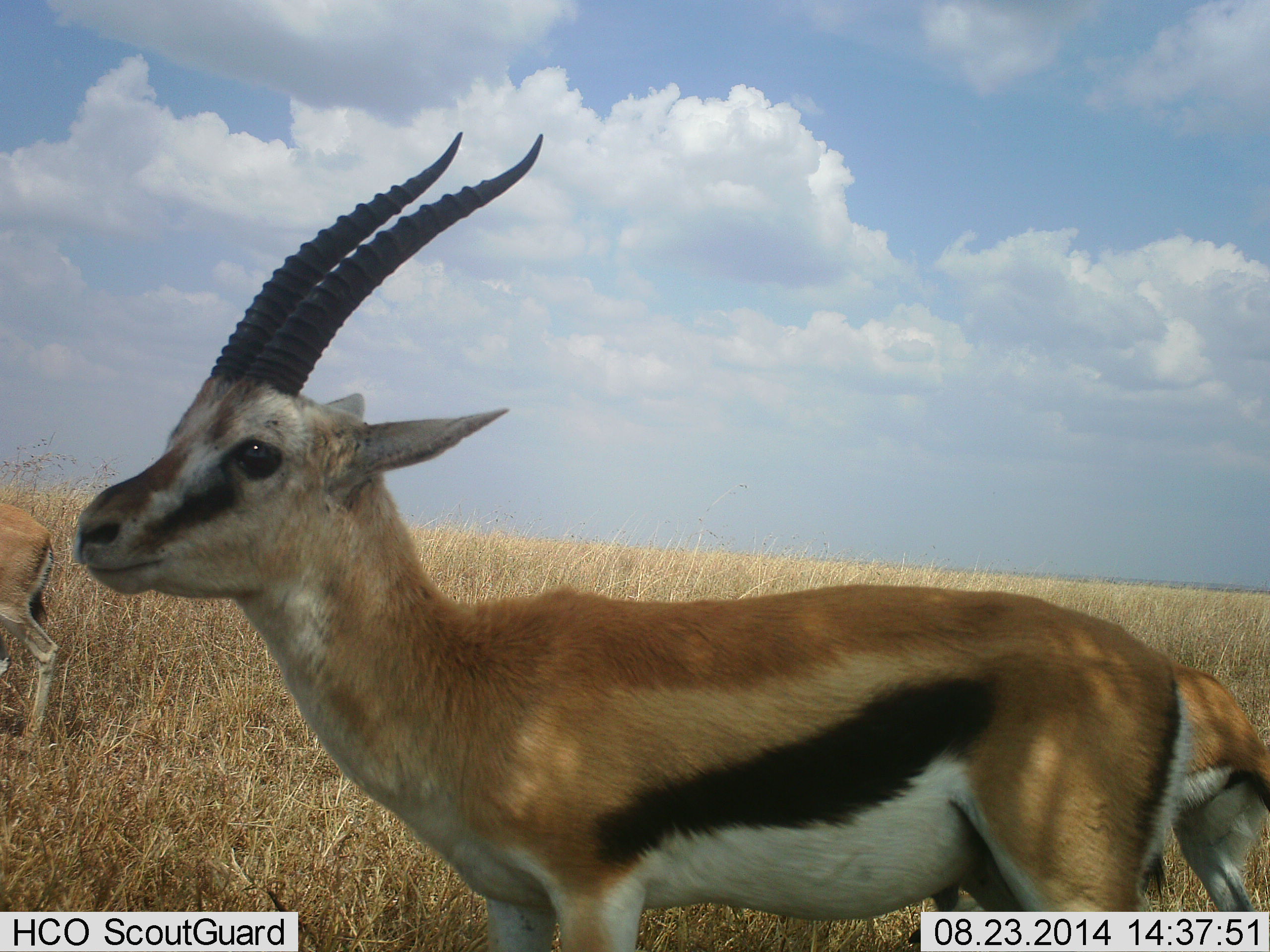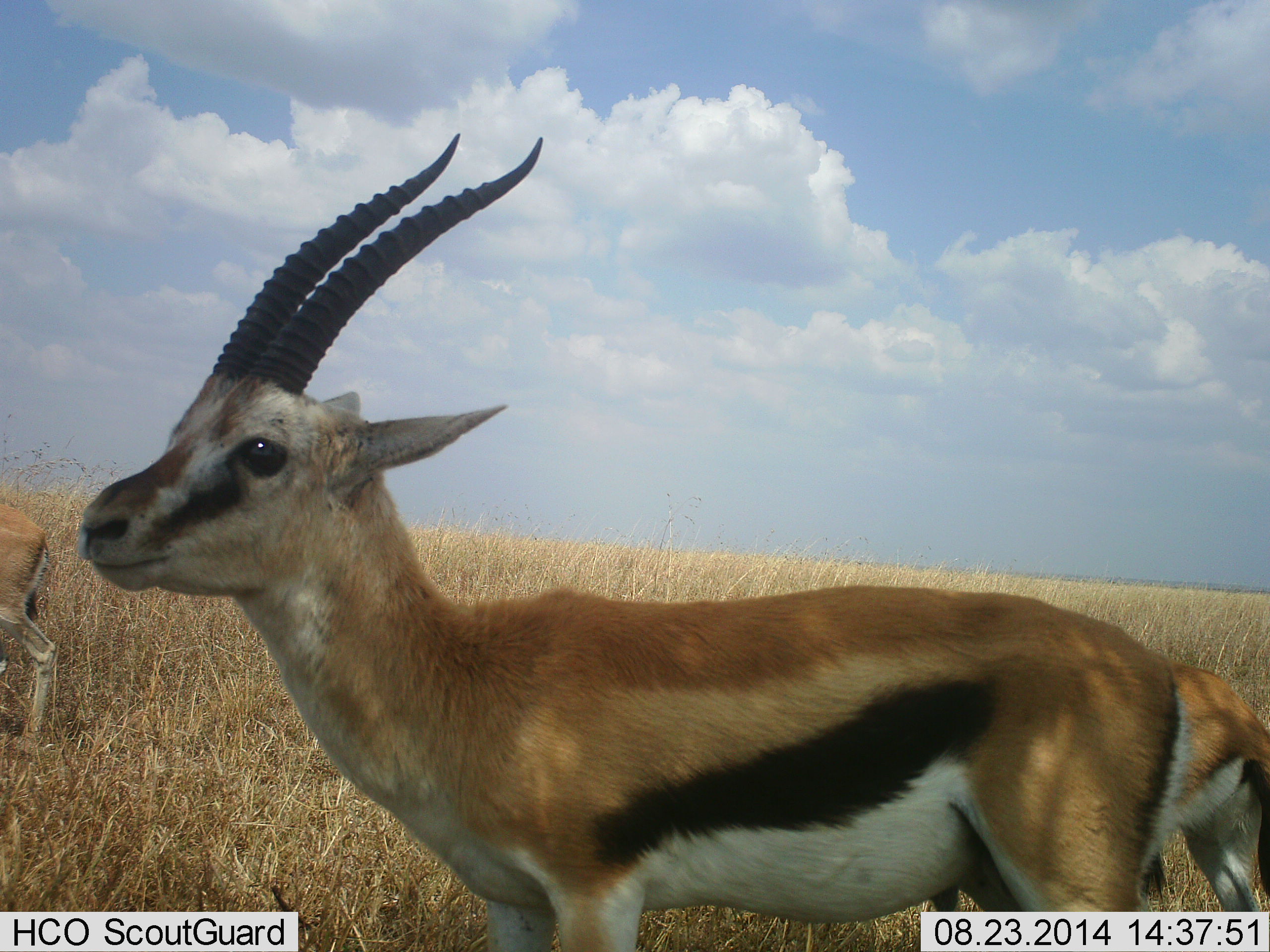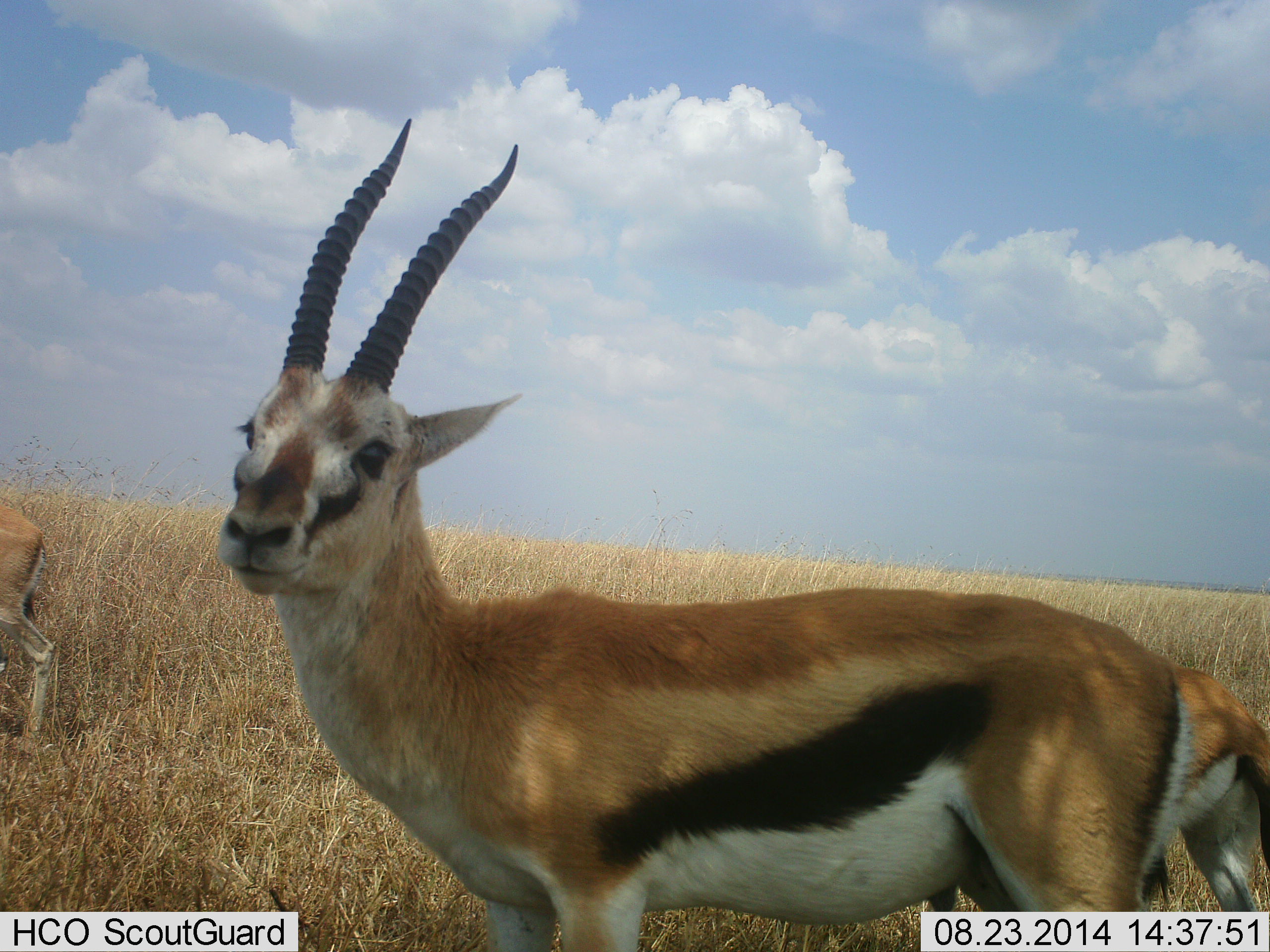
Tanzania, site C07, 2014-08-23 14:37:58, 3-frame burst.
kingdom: Animalia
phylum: Chordata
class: Mammalia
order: Artiodactyla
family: Bovidae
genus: Eudorcas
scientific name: Eudorcas thomsonii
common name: thomson's gazelle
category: gazellethomsons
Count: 3.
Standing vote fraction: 100%.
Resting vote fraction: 0%.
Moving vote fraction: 10%.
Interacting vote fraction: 0%.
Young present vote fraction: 10%.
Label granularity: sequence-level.